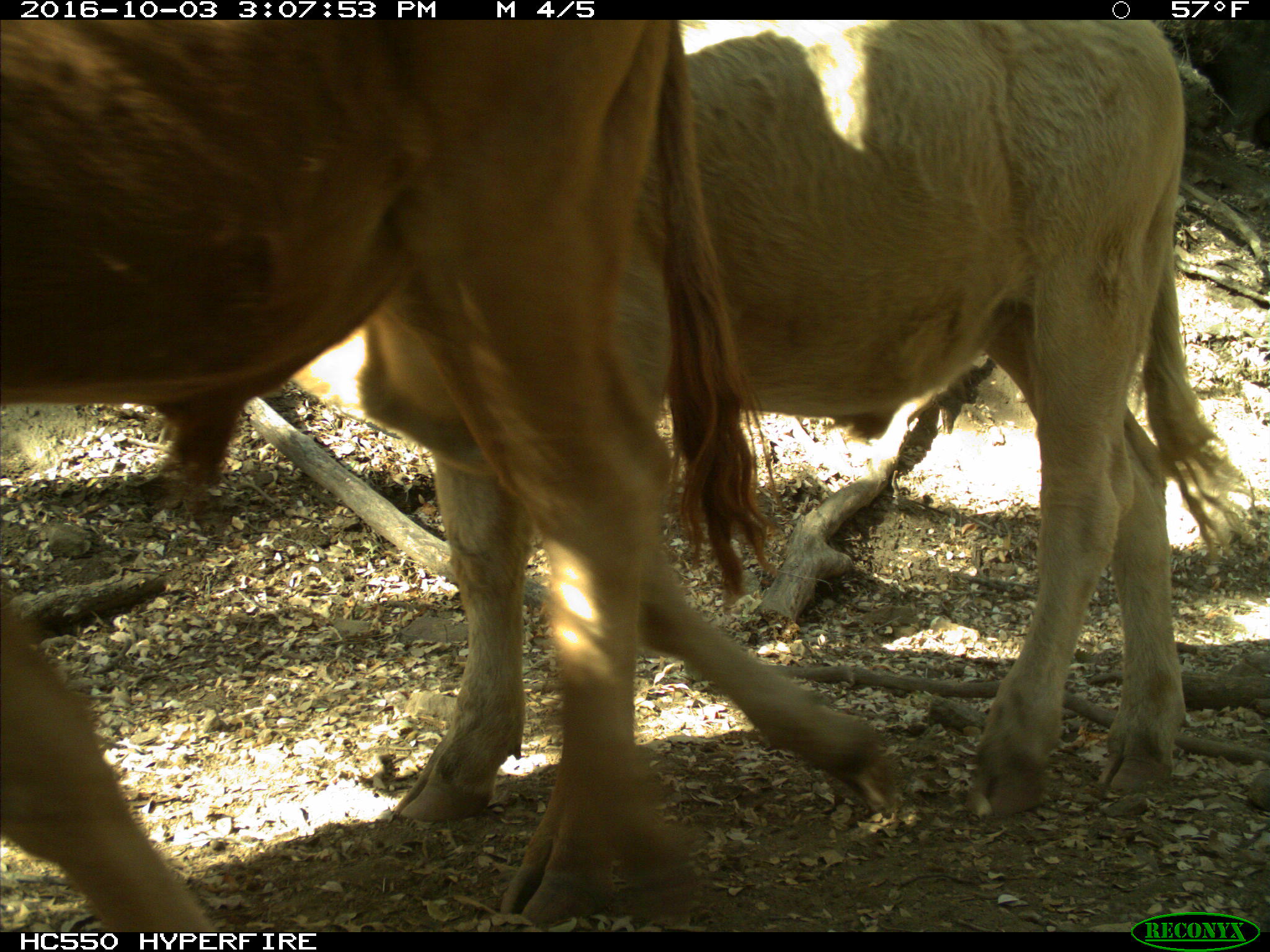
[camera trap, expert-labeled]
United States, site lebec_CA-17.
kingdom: Animalia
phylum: Chordata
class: Mammalia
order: Artiodactyla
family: Bovidae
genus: Bos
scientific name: Bos taurus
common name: domestic cow